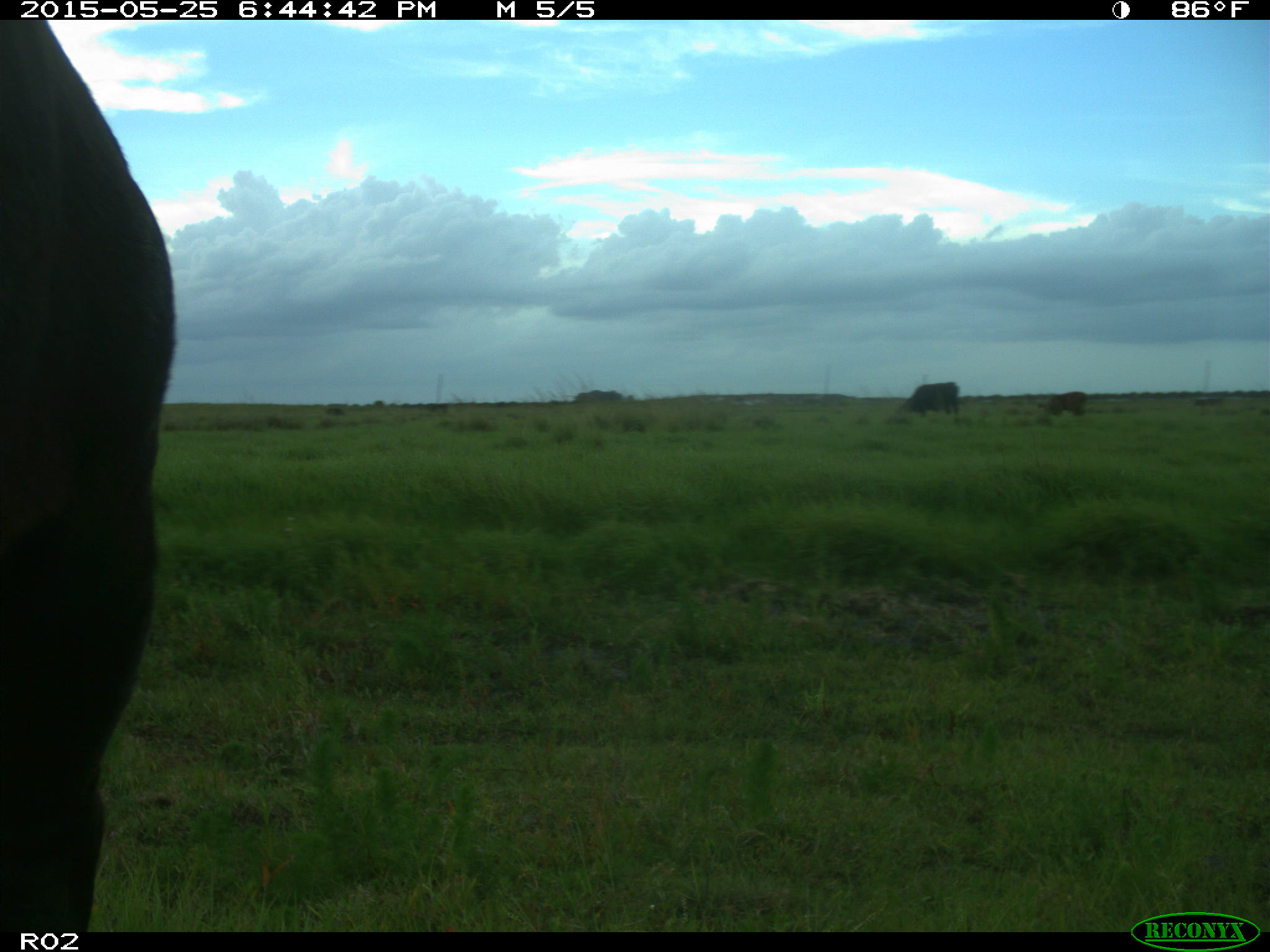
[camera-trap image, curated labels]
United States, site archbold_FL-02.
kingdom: Animalia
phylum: Chordata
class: Mammalia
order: Artiodactyla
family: Bovidae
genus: Bos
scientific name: Bos taurus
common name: domestic cow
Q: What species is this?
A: Bos taurus (domestic cow).